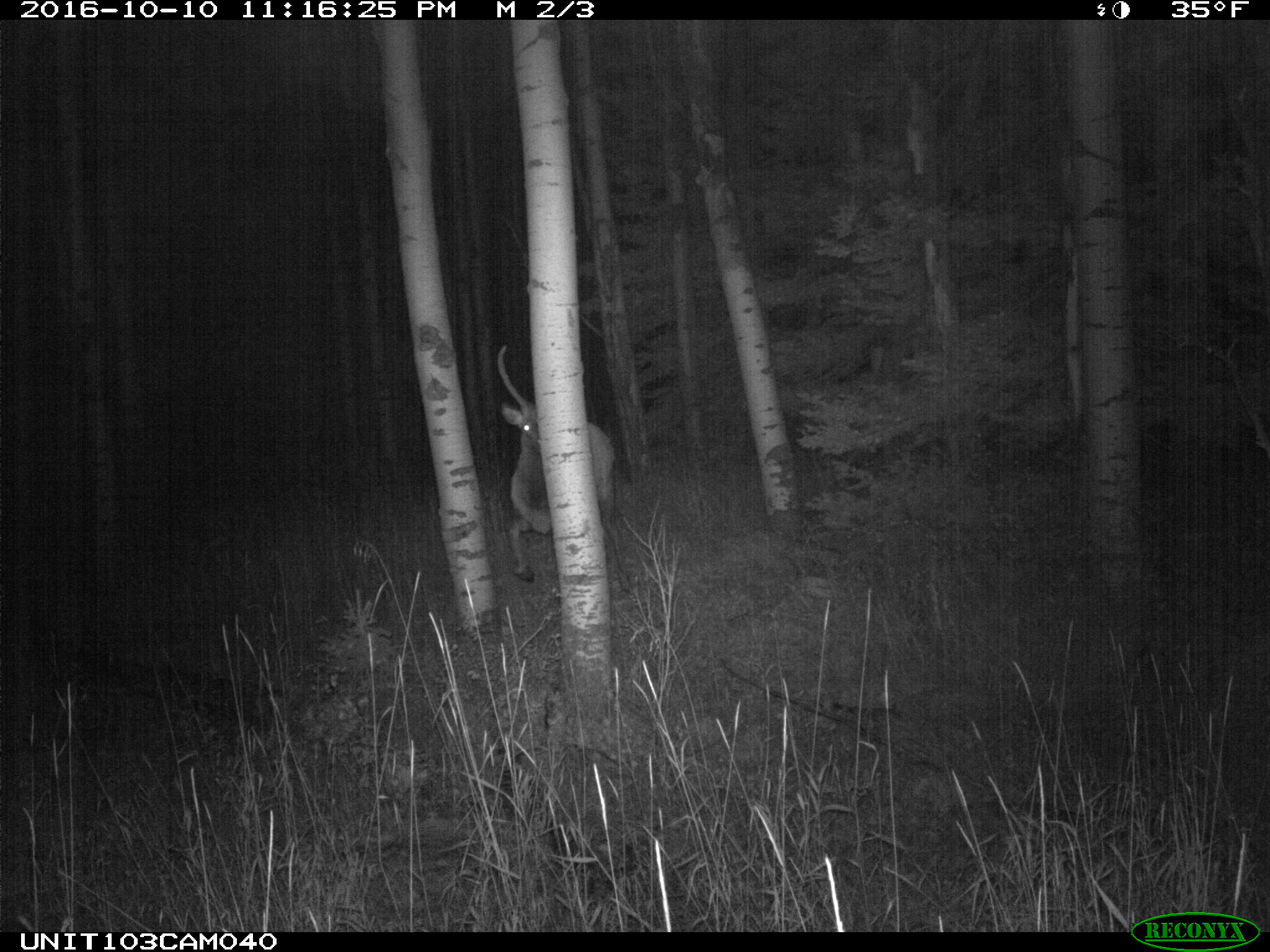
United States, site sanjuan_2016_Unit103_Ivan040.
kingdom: Animalia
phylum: Chordata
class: Mammalia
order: Artiodactyla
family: Cervidae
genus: Cervus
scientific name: Cervus elaphus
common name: red deer